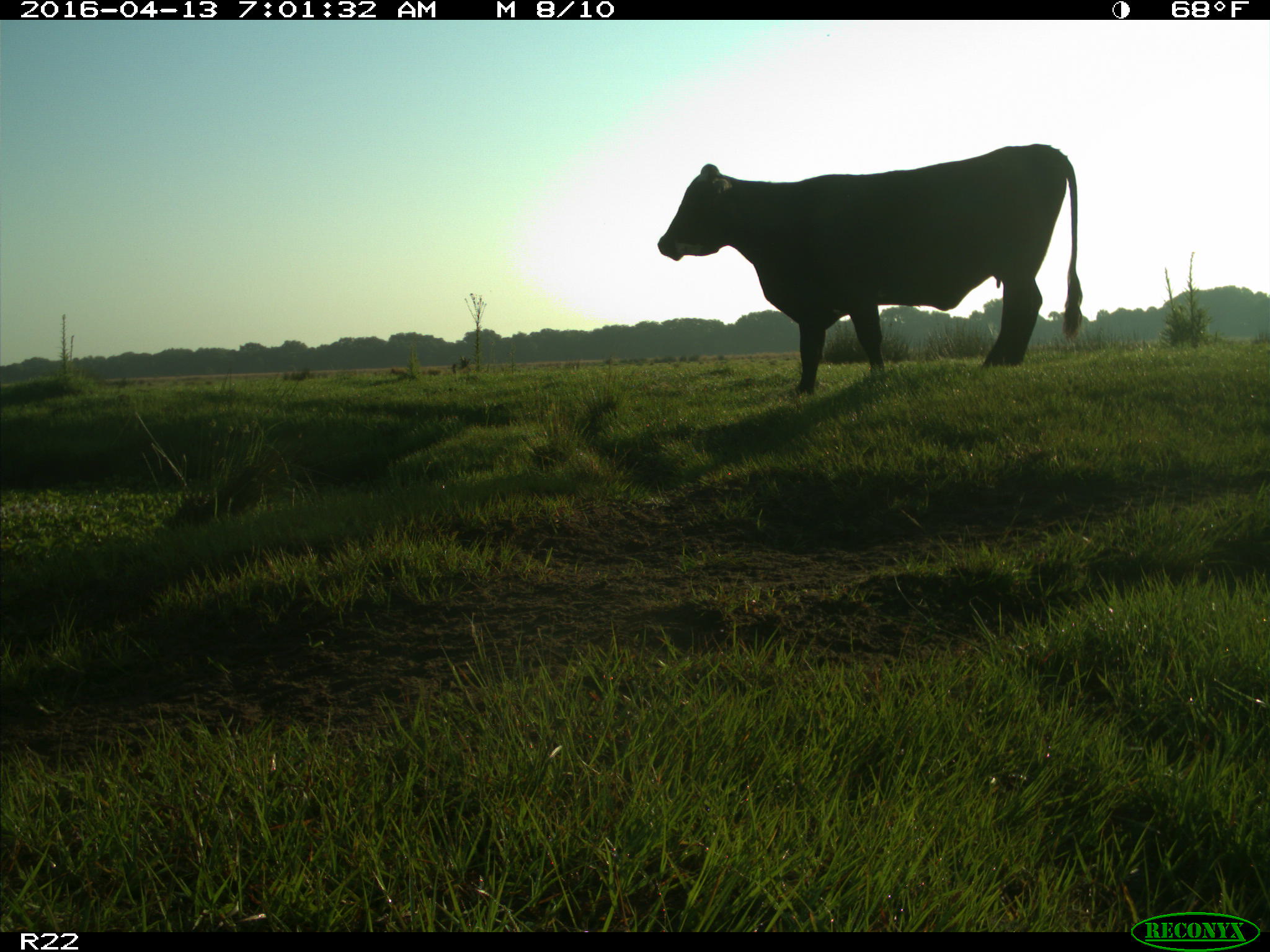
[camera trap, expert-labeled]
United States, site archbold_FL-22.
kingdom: Animalia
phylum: Chordata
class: Mammalia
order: Artiodactyla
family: Bovidae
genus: Bos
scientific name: Bos taurus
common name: domestic cow